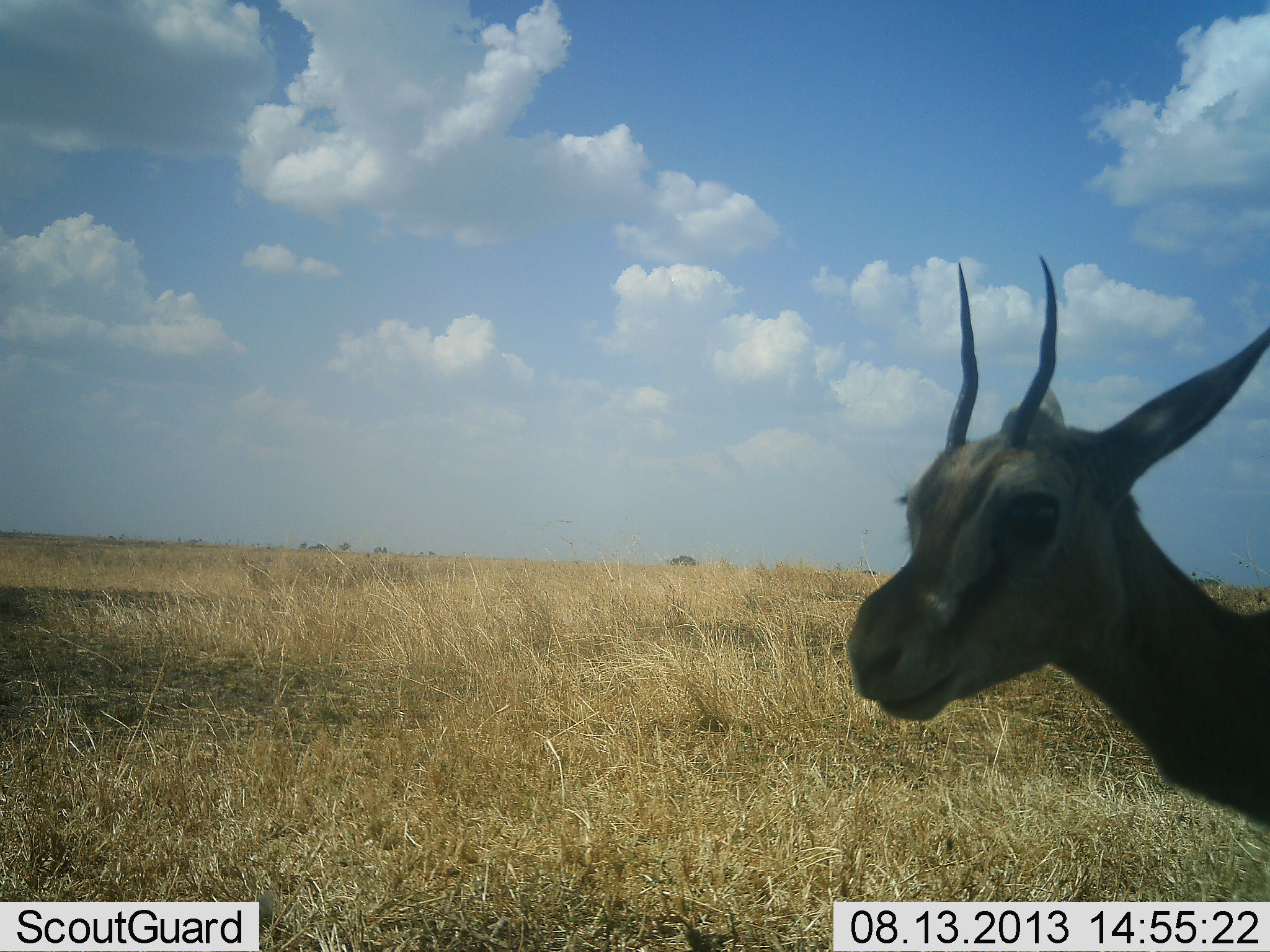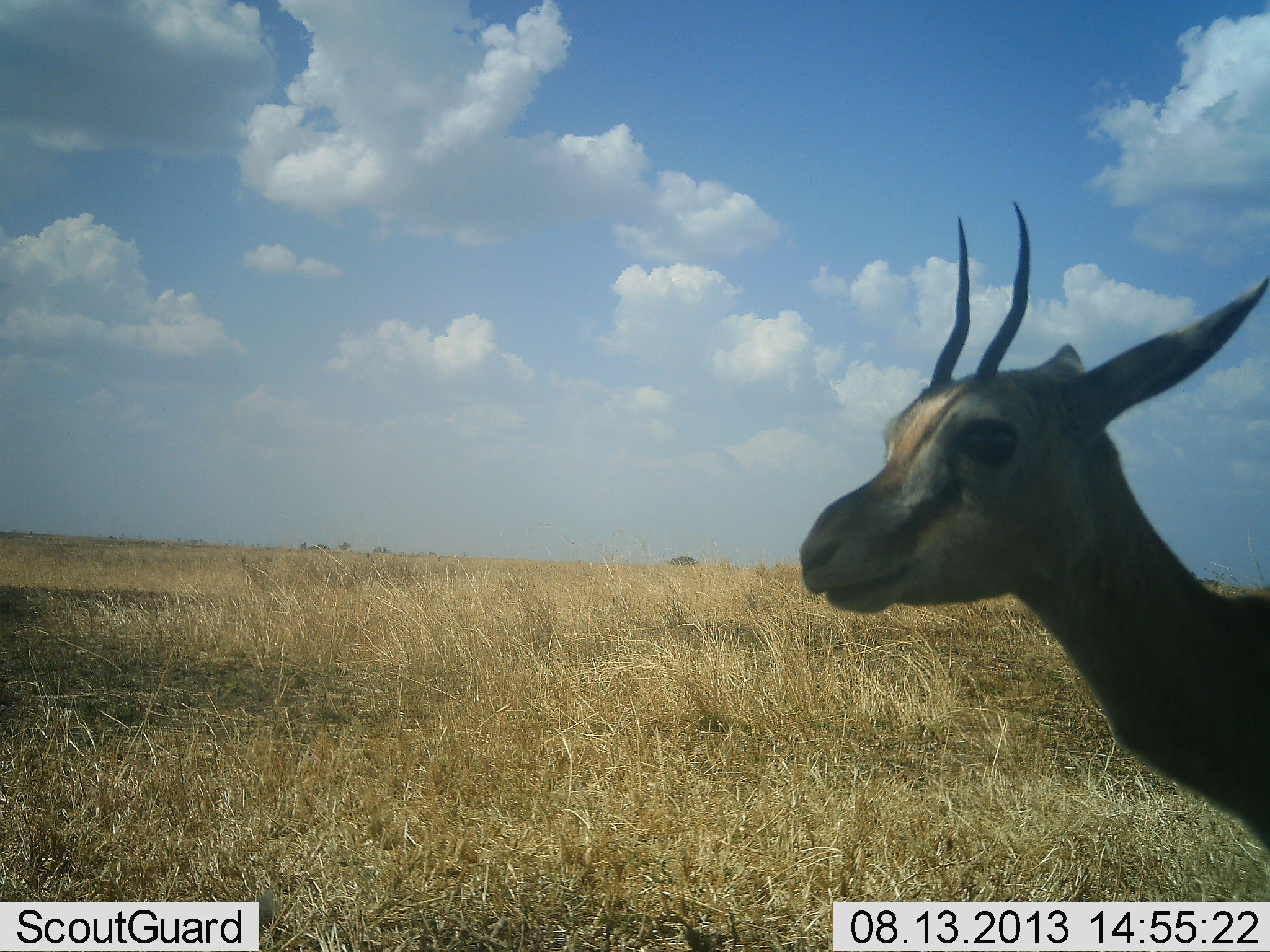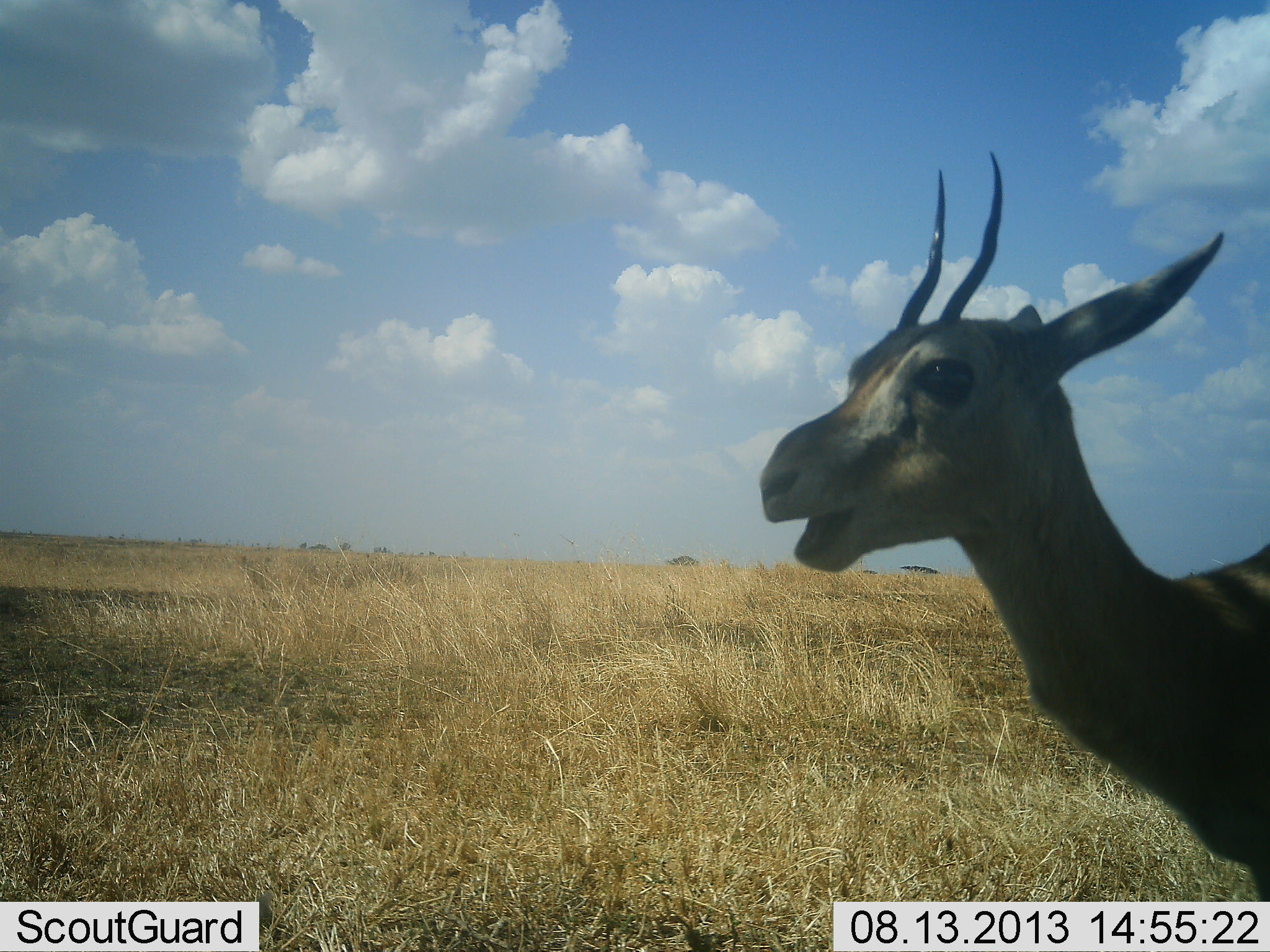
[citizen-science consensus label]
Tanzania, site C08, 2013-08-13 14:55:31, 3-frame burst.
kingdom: Animalia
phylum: Chordata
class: Mammalia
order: Artiodactyla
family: Bovidae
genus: Eudorcas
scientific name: Eudorcas thomsonii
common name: thomson's gazelle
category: gazellethomsons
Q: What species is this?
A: Gazellethomsons (thomson's gazelle) (Eudorcas thomsonii).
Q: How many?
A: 1.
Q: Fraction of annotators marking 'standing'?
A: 90%.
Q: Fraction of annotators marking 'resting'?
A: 0%.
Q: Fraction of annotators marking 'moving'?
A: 10%.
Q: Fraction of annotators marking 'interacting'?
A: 0%.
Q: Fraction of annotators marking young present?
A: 10%.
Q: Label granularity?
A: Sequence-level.